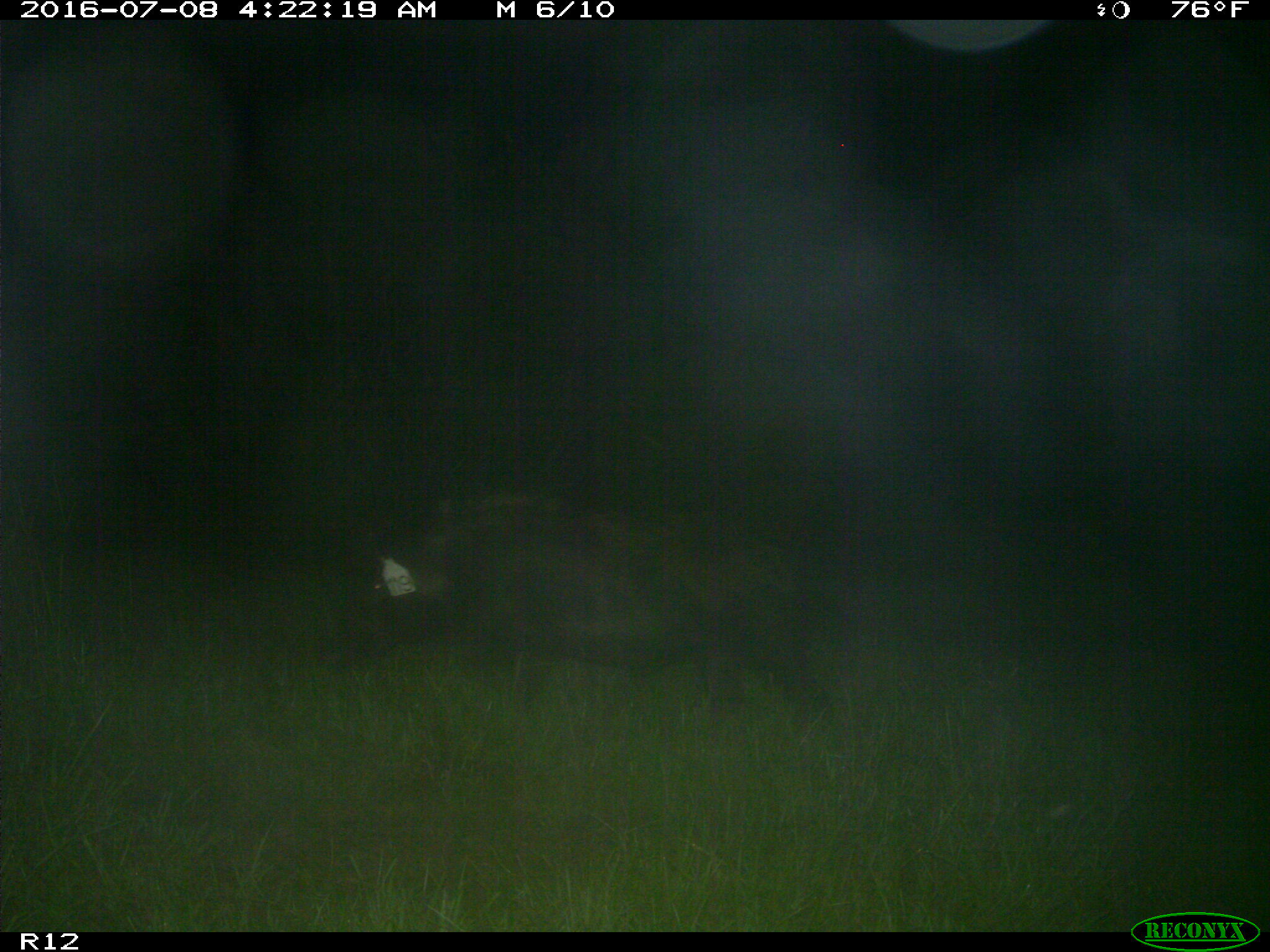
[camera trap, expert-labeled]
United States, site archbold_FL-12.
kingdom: Animalia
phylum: Chordata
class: Mammalia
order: Artiodactyla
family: Suidae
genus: Sus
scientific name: Sus scrofa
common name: wild boar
Sus scrofa (wild boar).